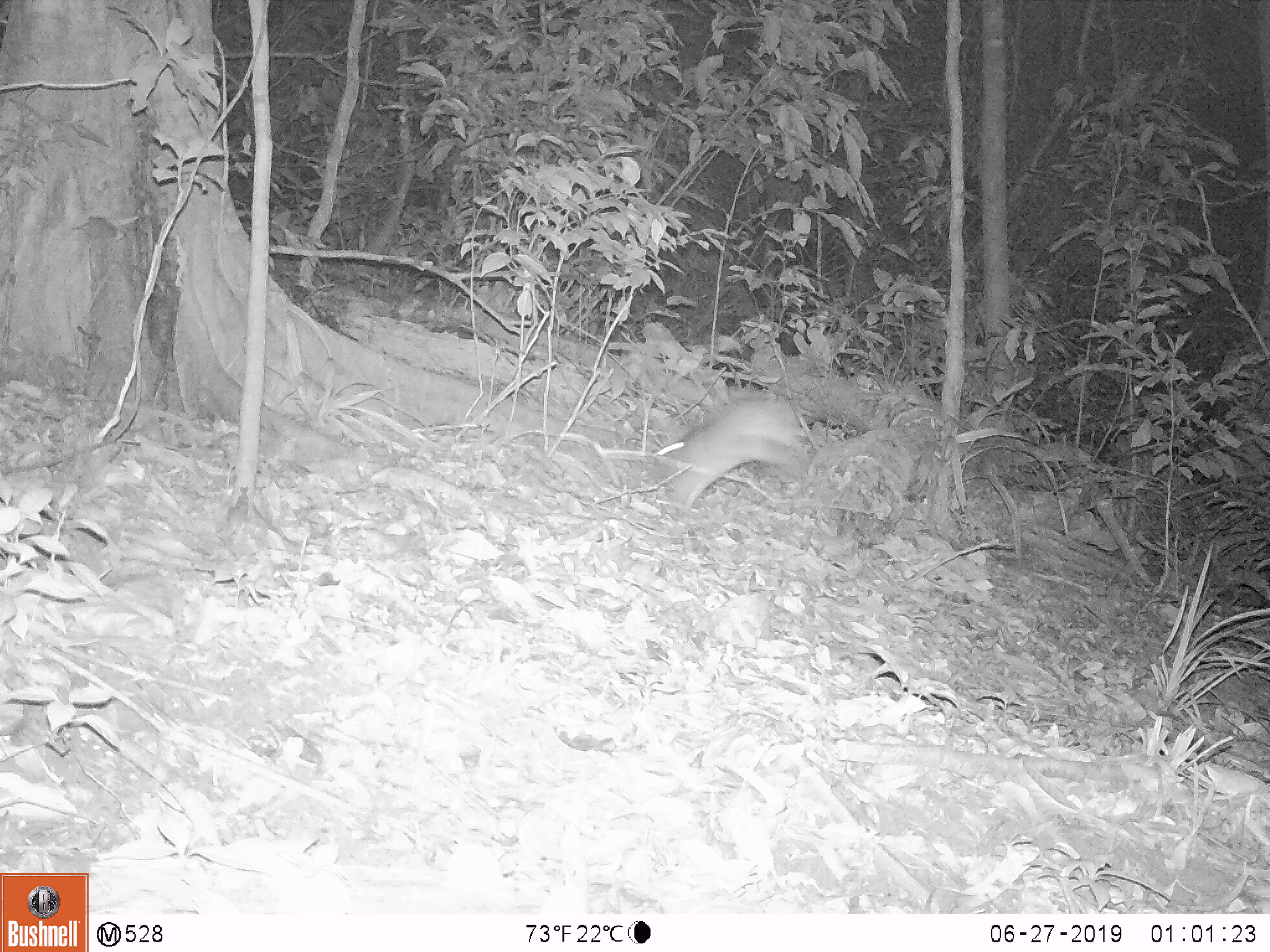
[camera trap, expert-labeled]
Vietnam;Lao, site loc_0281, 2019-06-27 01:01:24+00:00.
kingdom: Animalia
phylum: Chordata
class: Mammalia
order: Carnivora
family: Mustelidae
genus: Melogale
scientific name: Melogale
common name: ferret badger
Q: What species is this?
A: Ferret badger (Melogale).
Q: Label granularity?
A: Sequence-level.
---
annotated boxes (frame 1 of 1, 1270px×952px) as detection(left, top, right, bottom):
ferret badger: detection(659, 399, 815, 516)